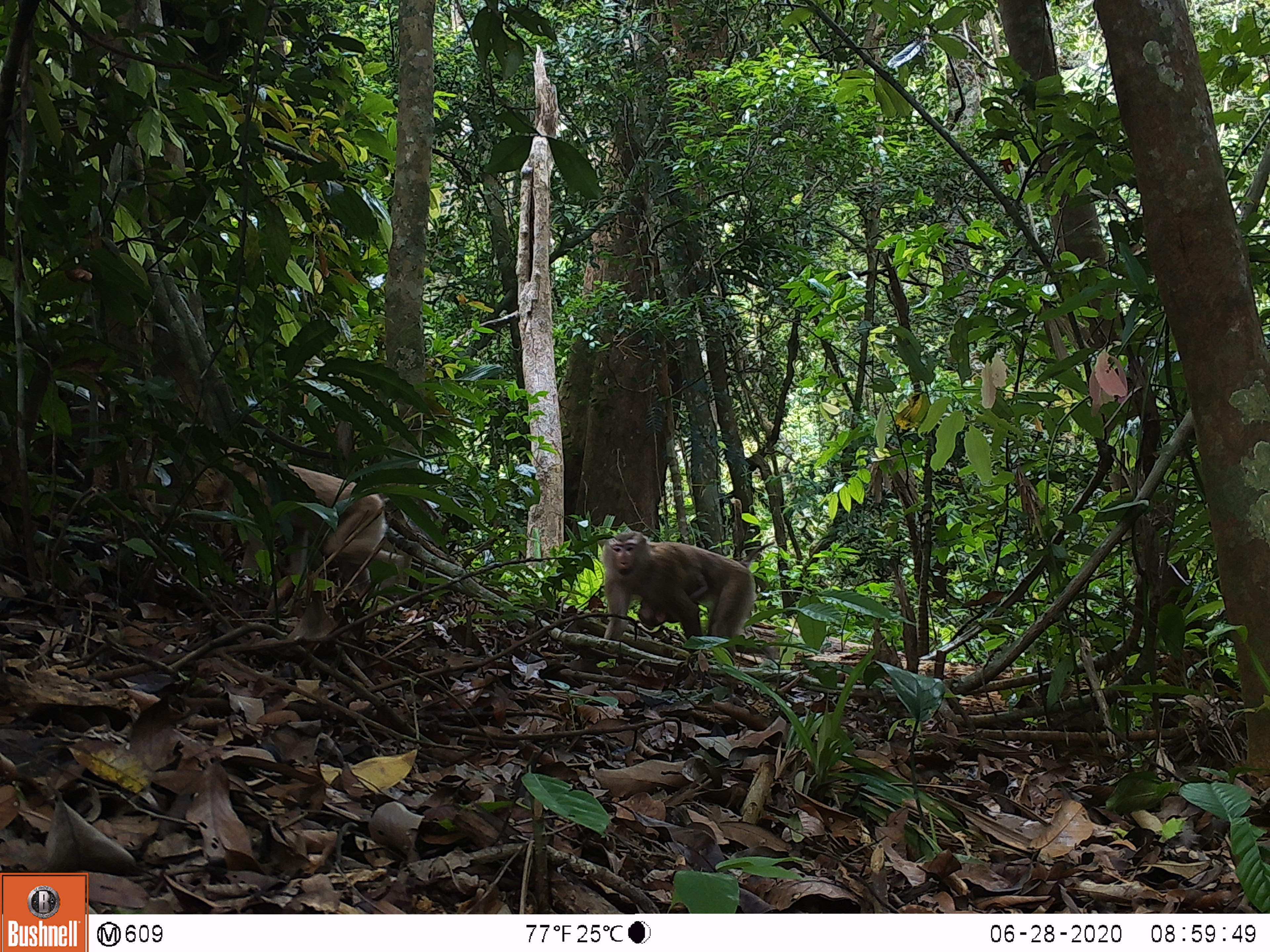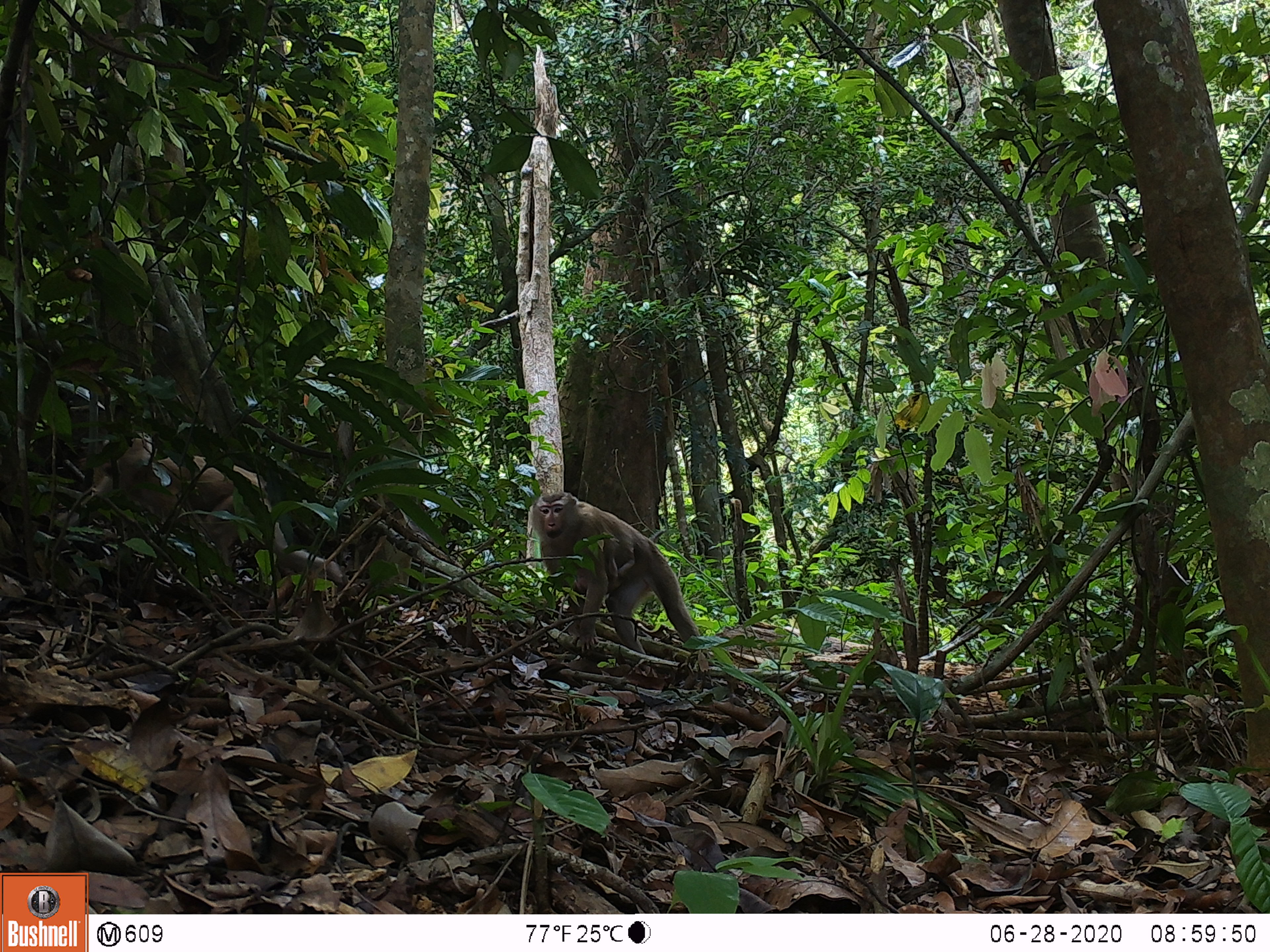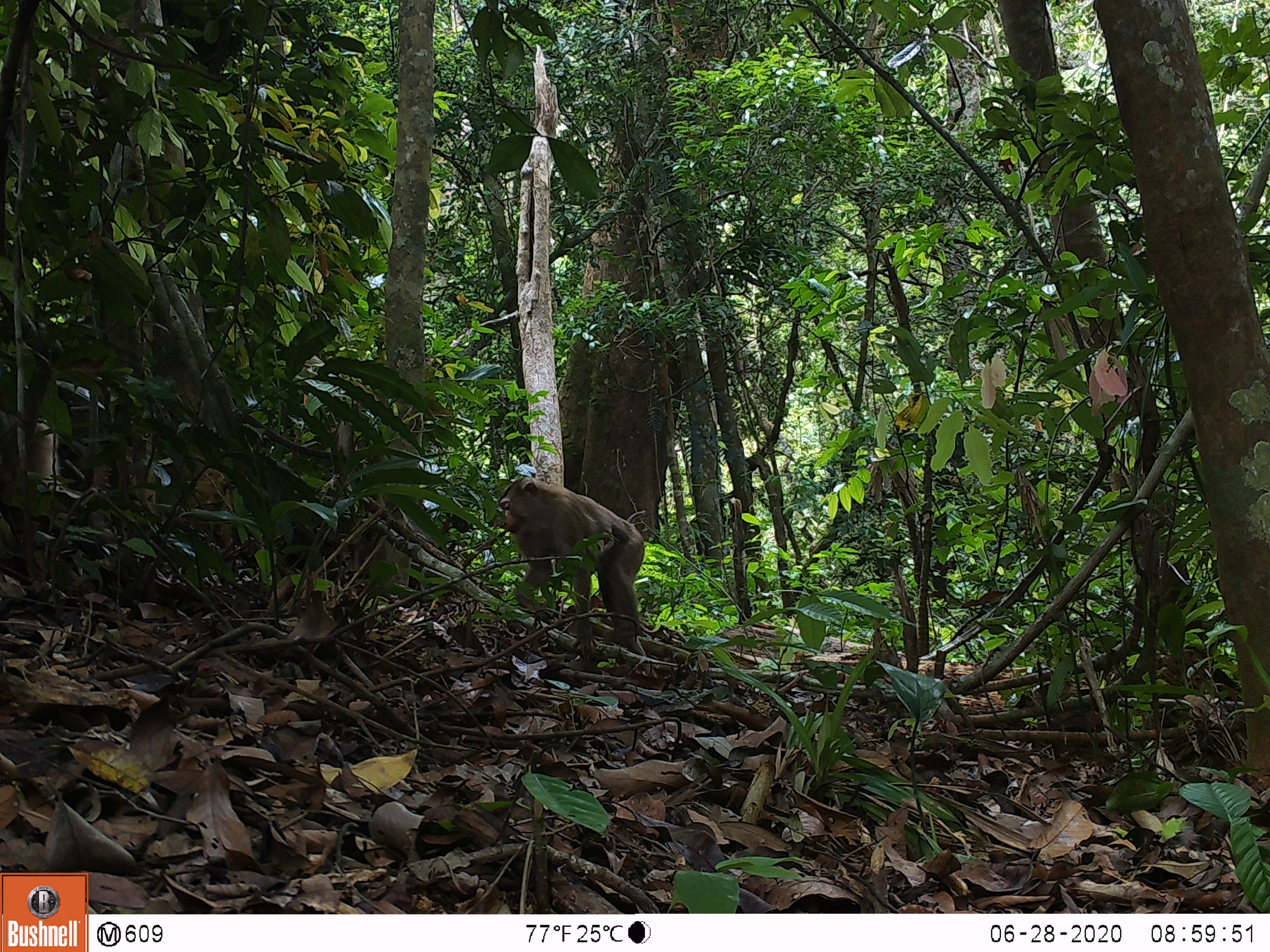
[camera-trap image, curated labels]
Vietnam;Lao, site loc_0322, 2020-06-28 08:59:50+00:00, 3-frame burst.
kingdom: Animalia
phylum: Chordata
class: Mammalia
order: Primates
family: Cercopithecidae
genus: Macaca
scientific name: Macaca nemestrina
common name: pig-tailed macaque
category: pig tailed macaque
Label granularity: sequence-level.